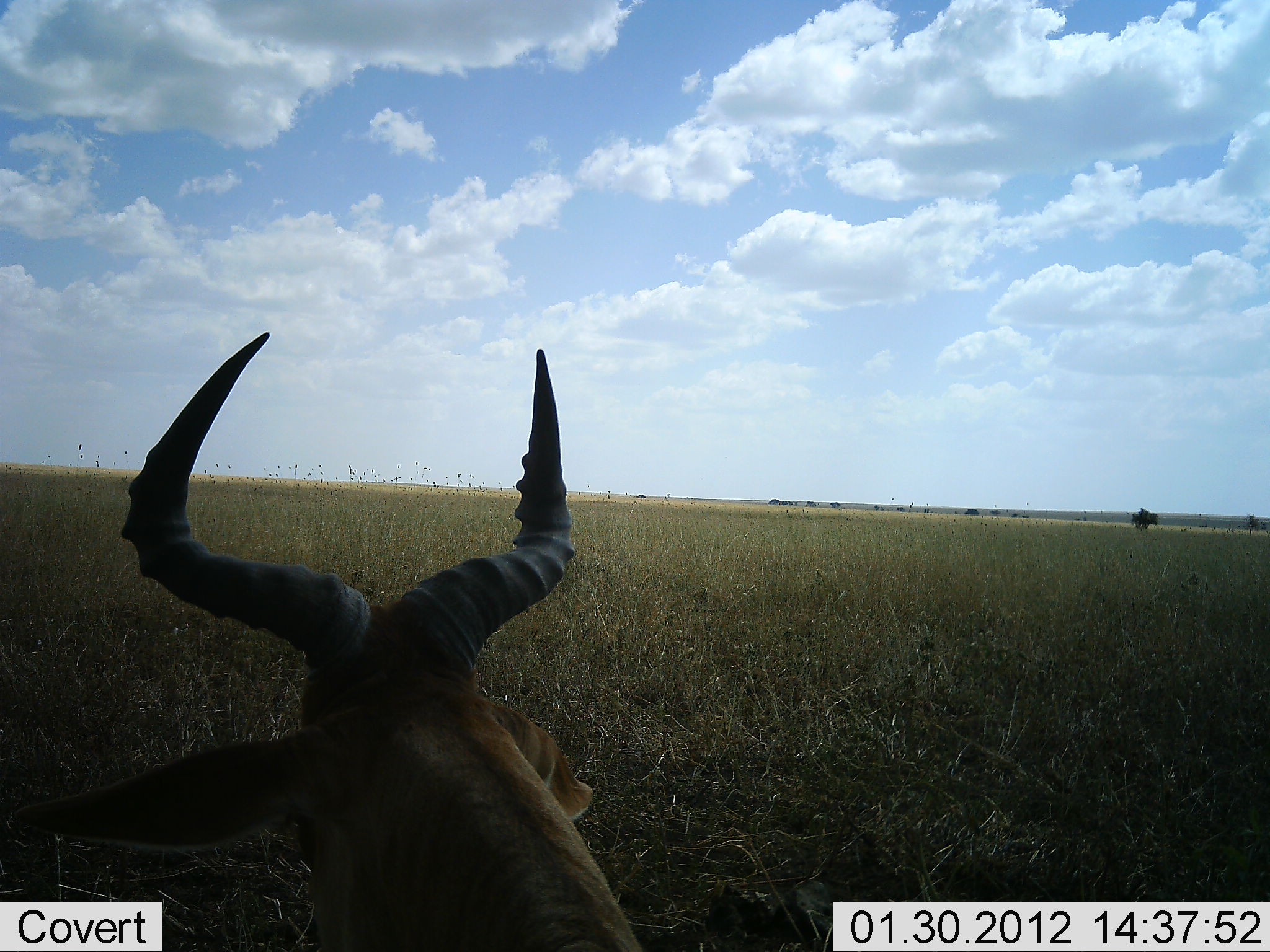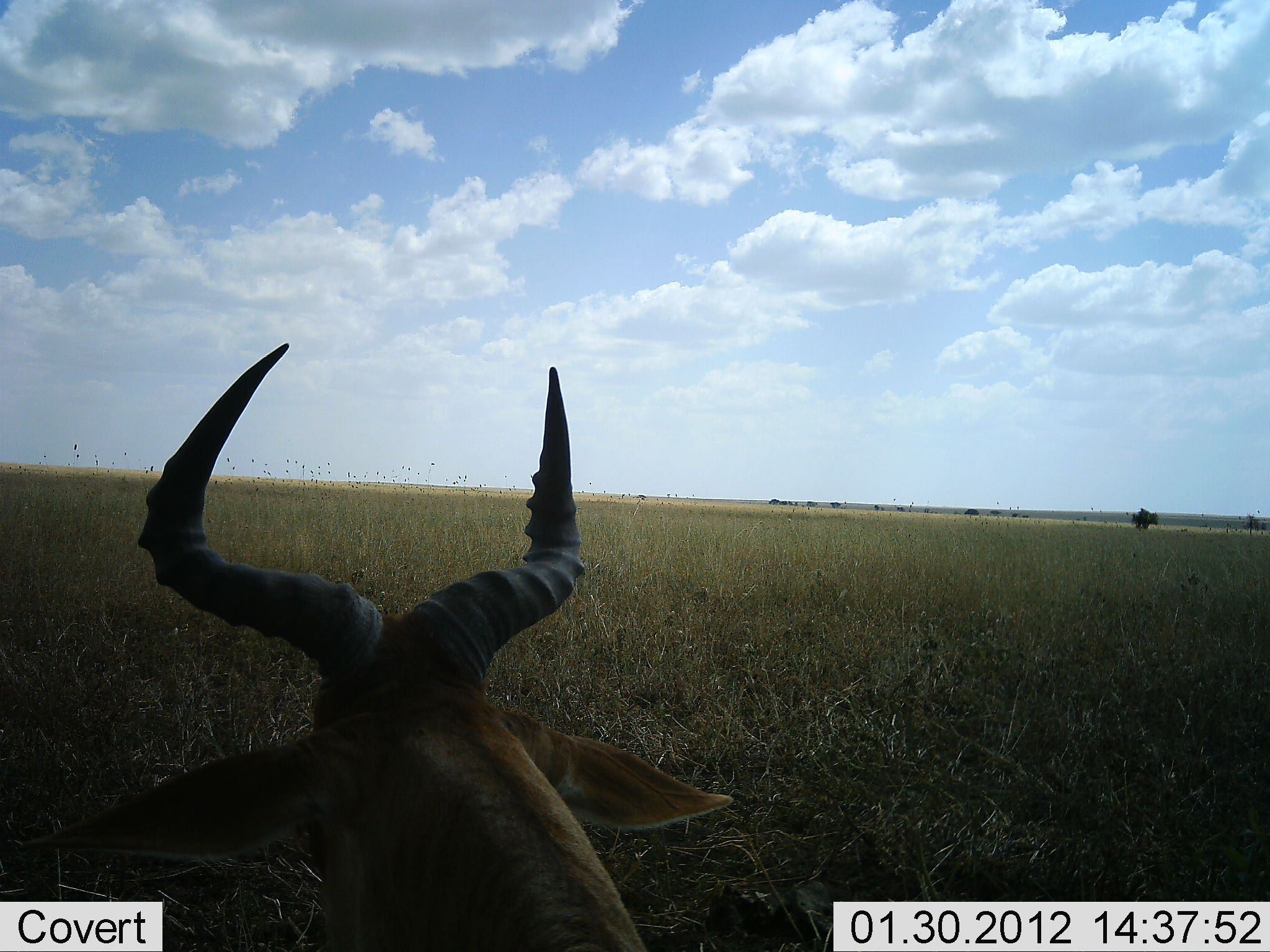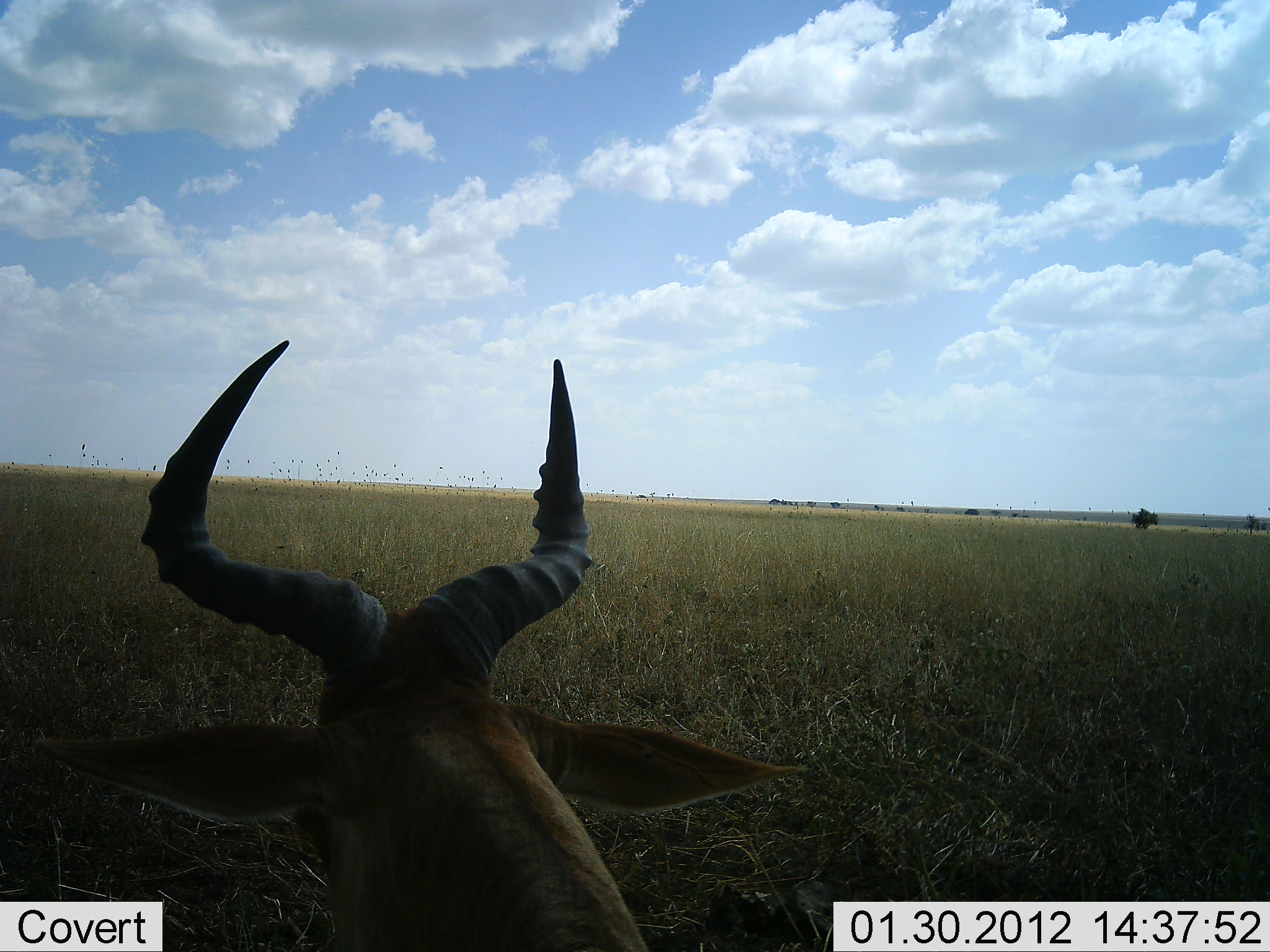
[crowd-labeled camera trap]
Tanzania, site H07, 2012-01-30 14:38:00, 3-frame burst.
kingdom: Animalia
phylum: Chordata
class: Mammalia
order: Artiodactyla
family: Bovidae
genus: Alcelaphus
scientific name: Alcelaphus buselaphus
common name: hartebeest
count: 1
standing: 20%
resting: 80%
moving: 0%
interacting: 0%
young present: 0%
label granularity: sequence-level